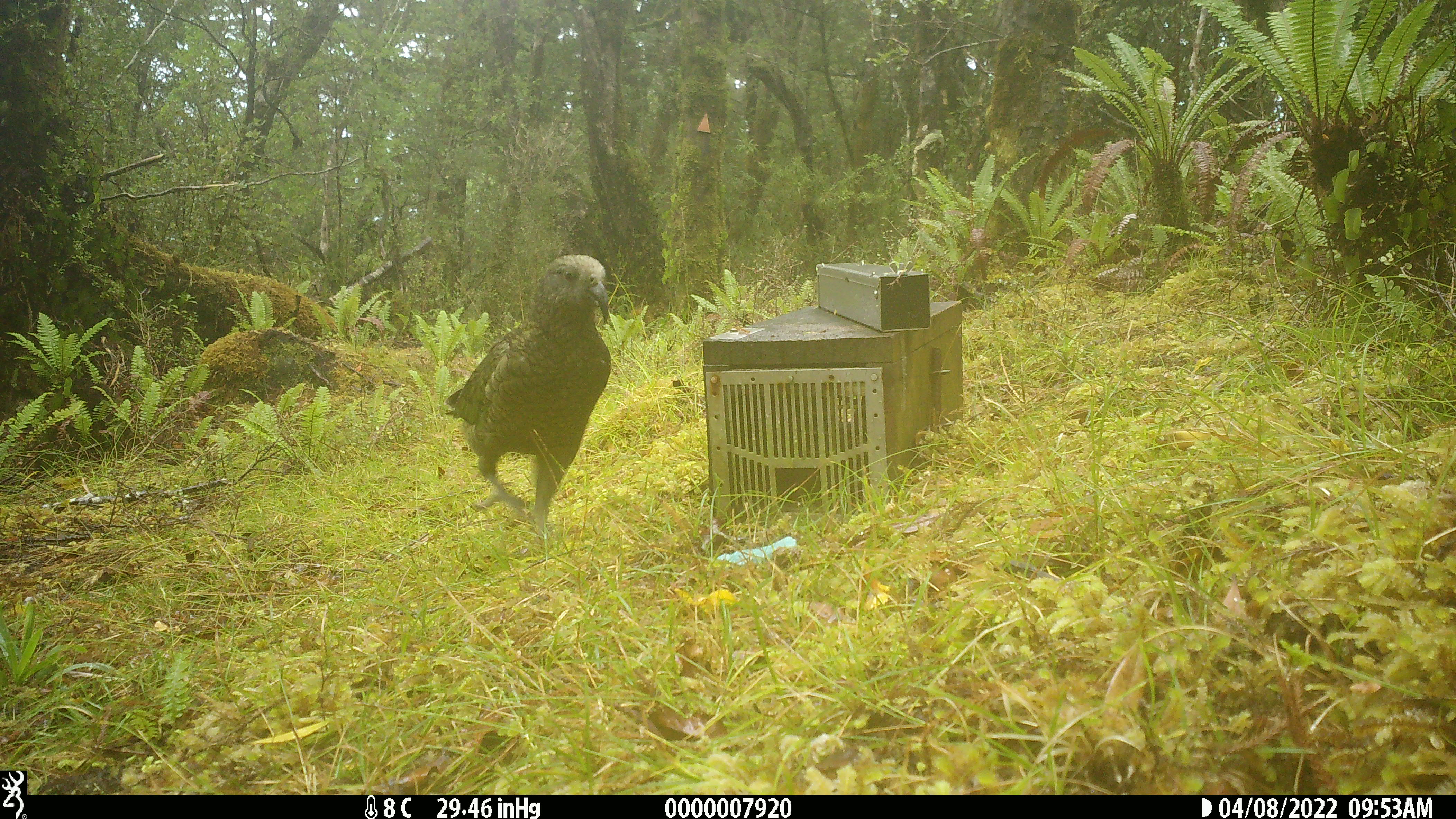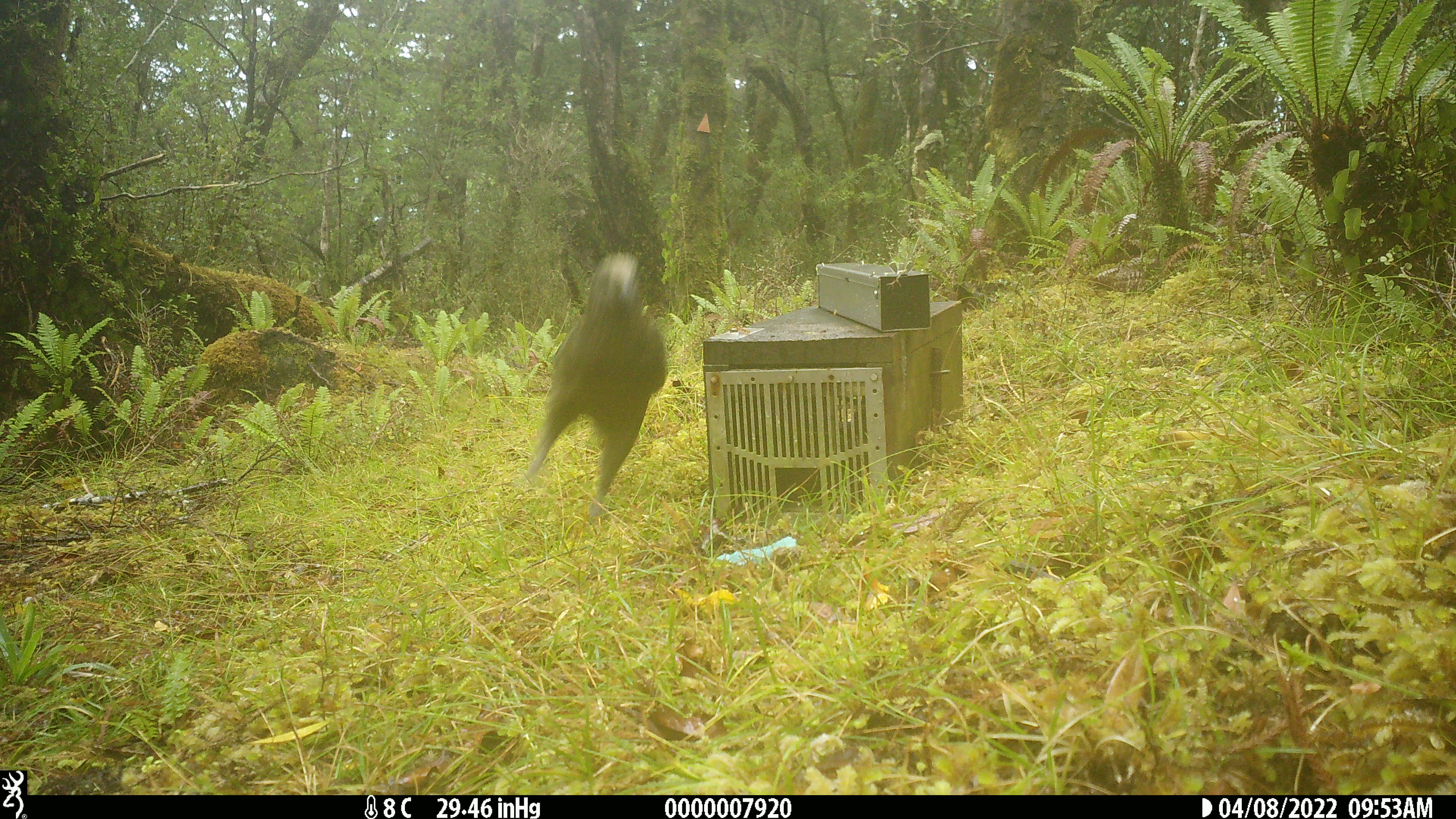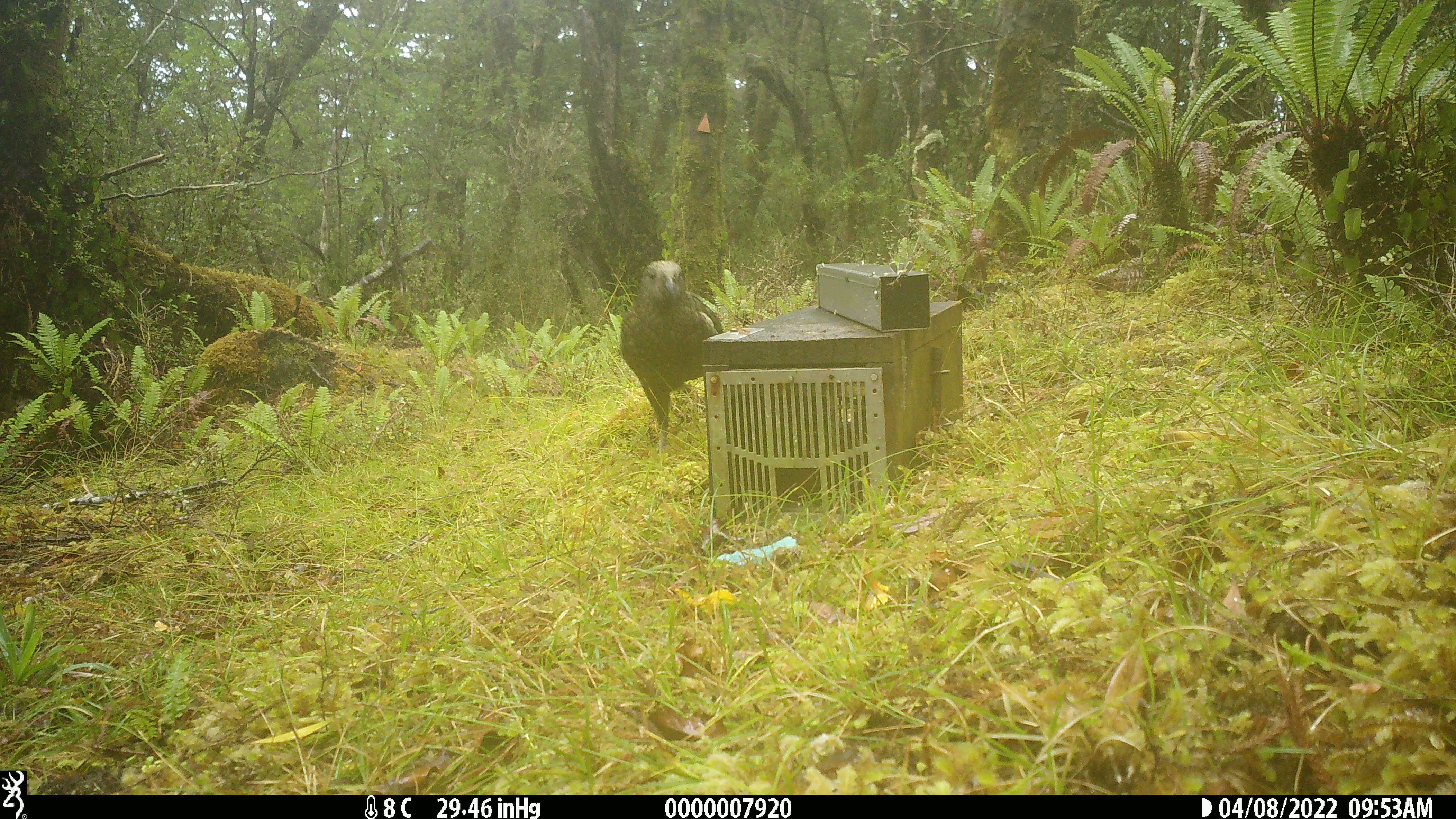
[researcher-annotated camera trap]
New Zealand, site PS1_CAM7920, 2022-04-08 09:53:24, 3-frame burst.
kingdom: Animalia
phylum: Chordata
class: Aves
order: Psittaciformes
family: Strigopidae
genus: Nestor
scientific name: Nestor notabilis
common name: kea